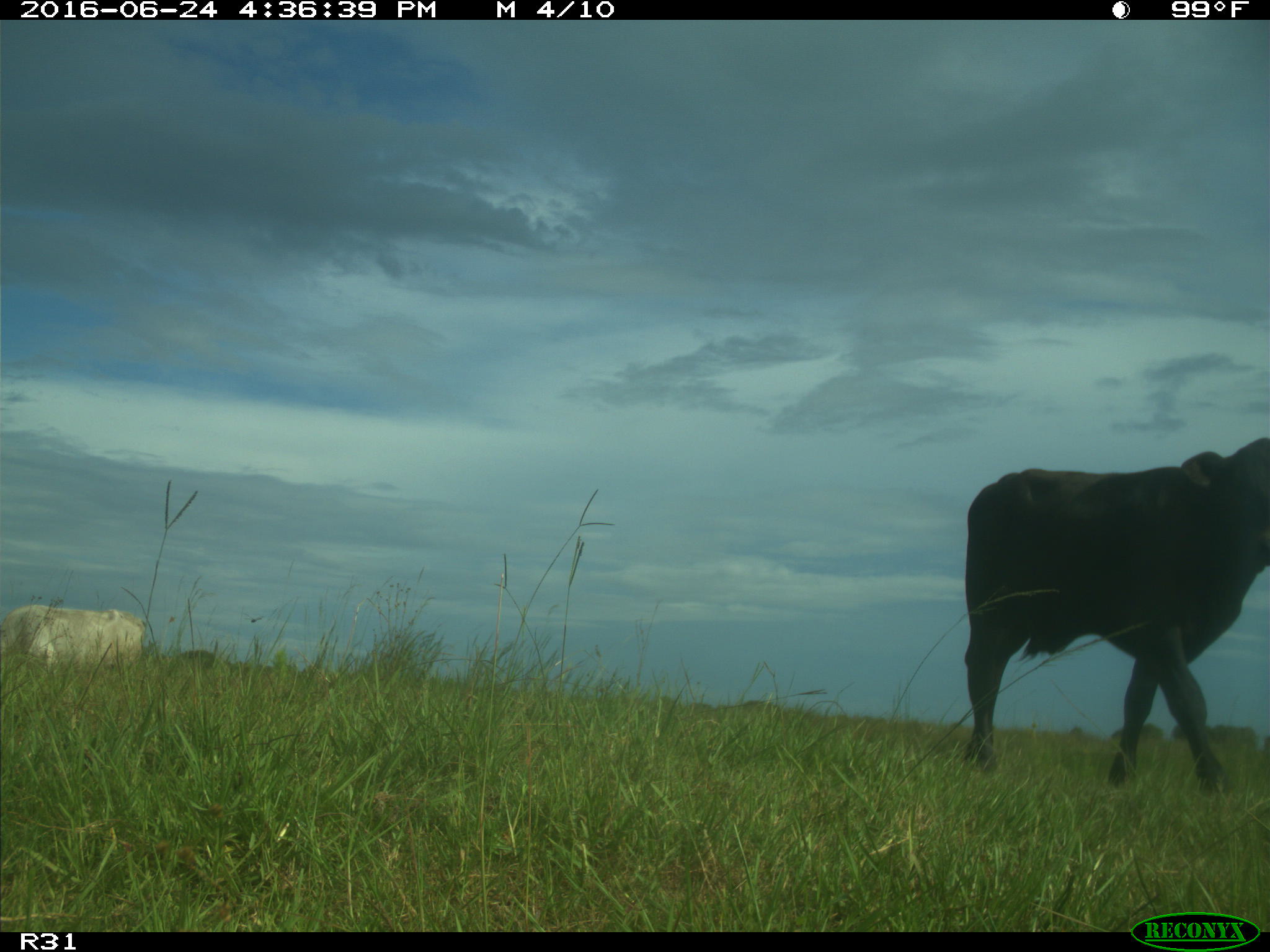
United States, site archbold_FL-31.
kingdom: Animalia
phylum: Chordata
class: Mammalia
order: Artiodactyla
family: Bovidae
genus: Bos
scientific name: Bos taurus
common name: domestic cow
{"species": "Bos taurus (domestic cow)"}